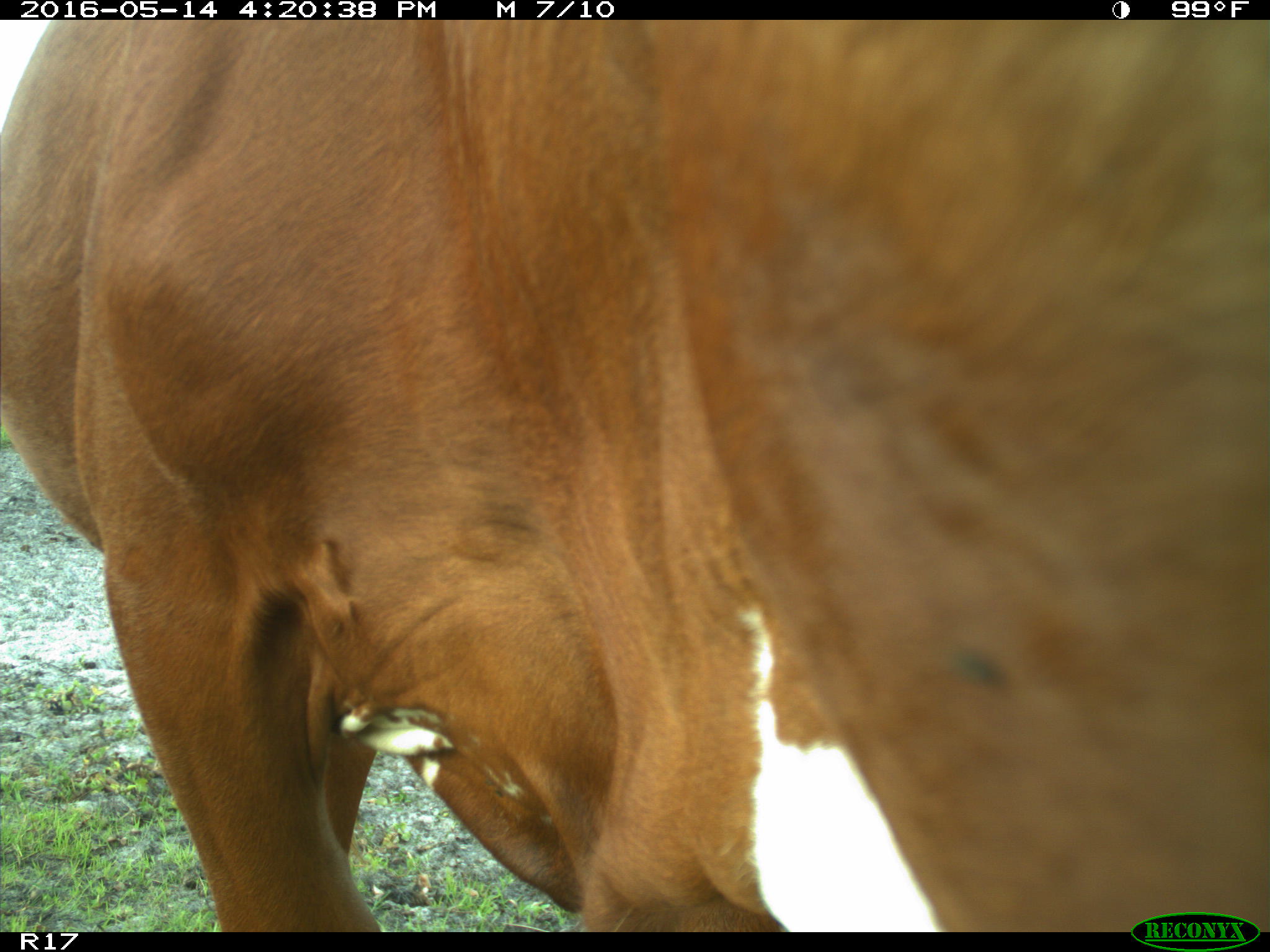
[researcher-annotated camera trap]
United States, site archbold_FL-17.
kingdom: Animalia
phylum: Chordata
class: Mammalia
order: Artiodactyla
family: Bovidae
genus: Bos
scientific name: Bos taurus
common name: domestic cow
Bos taurus (domestic cow).